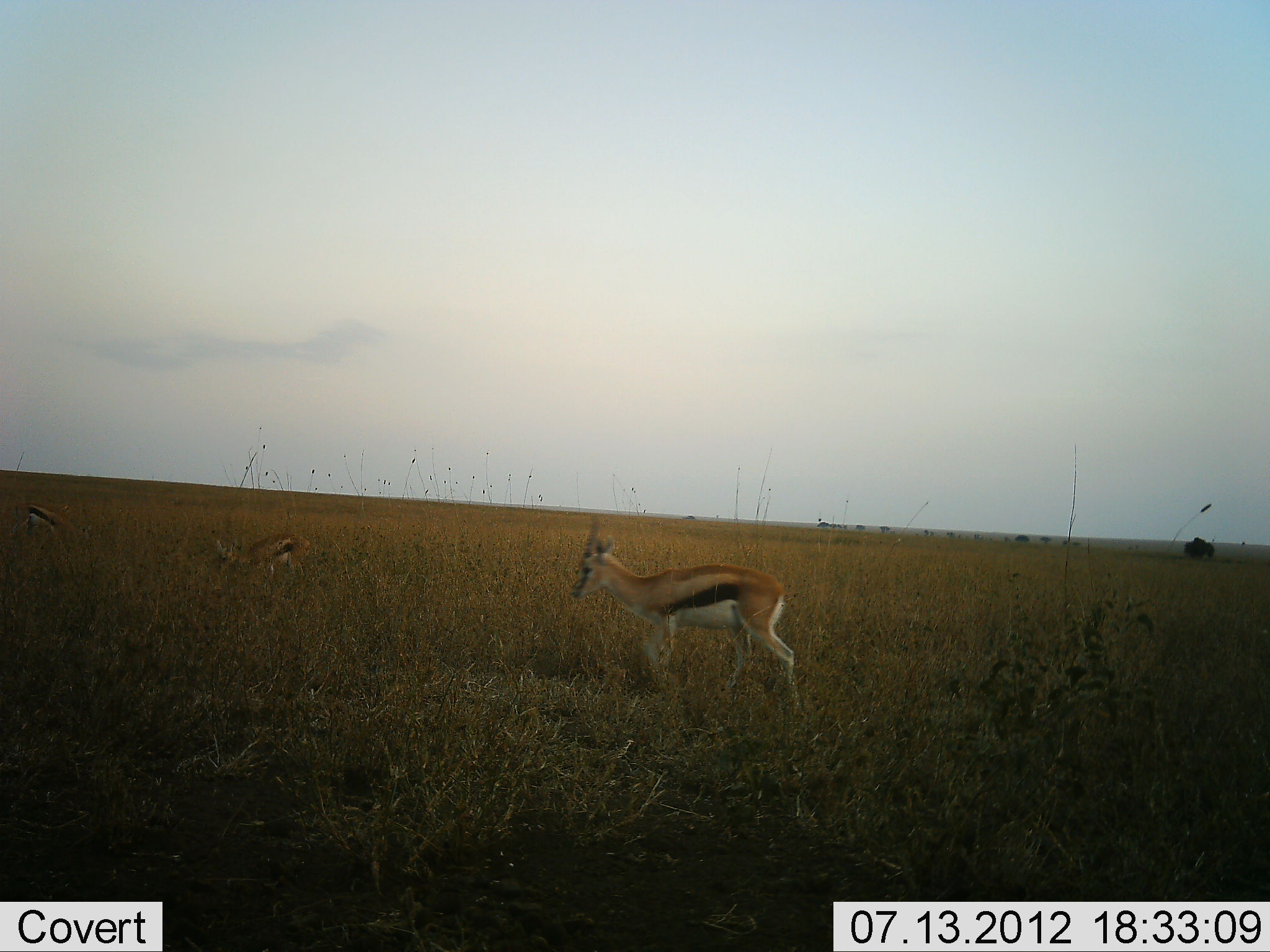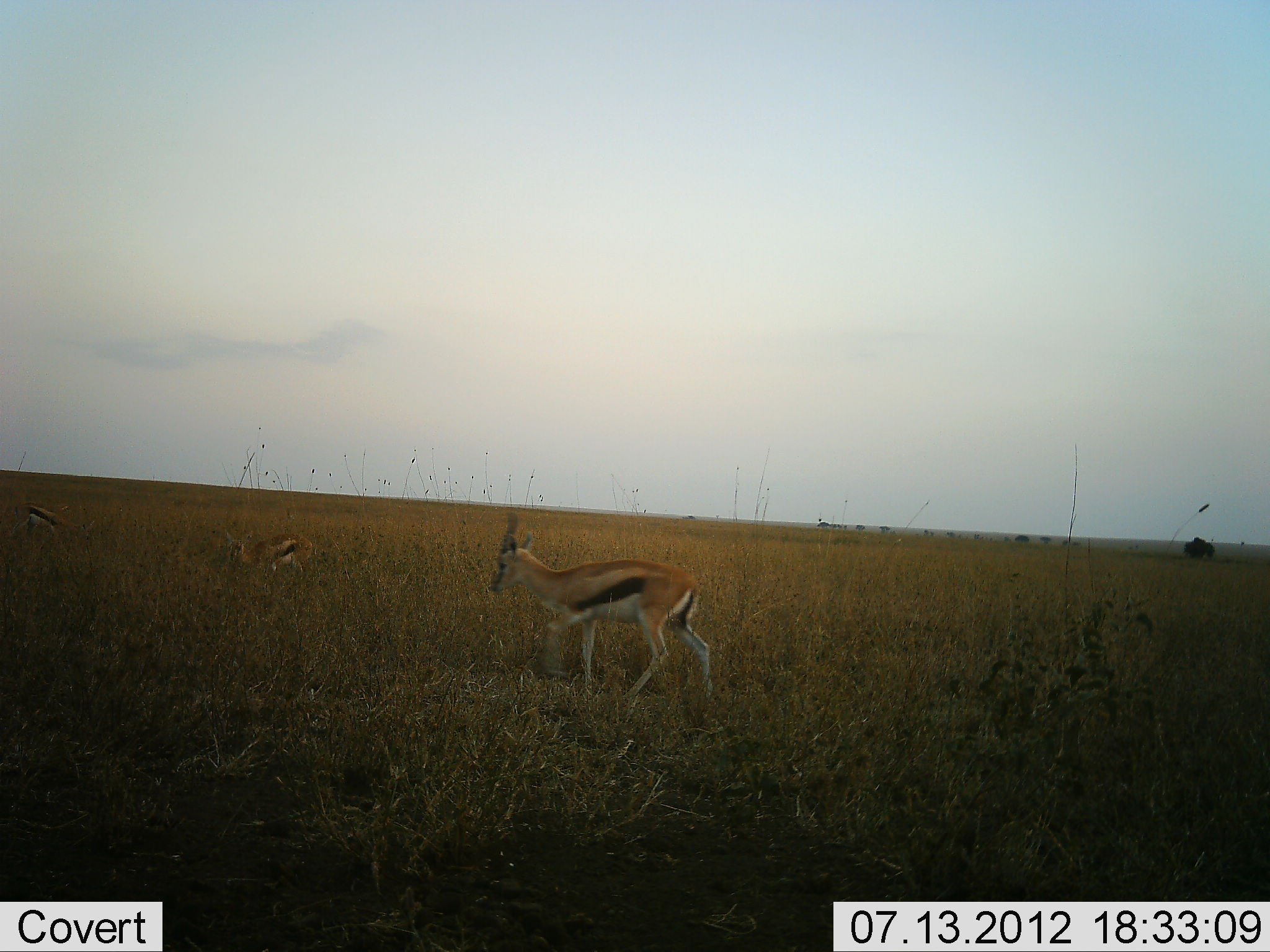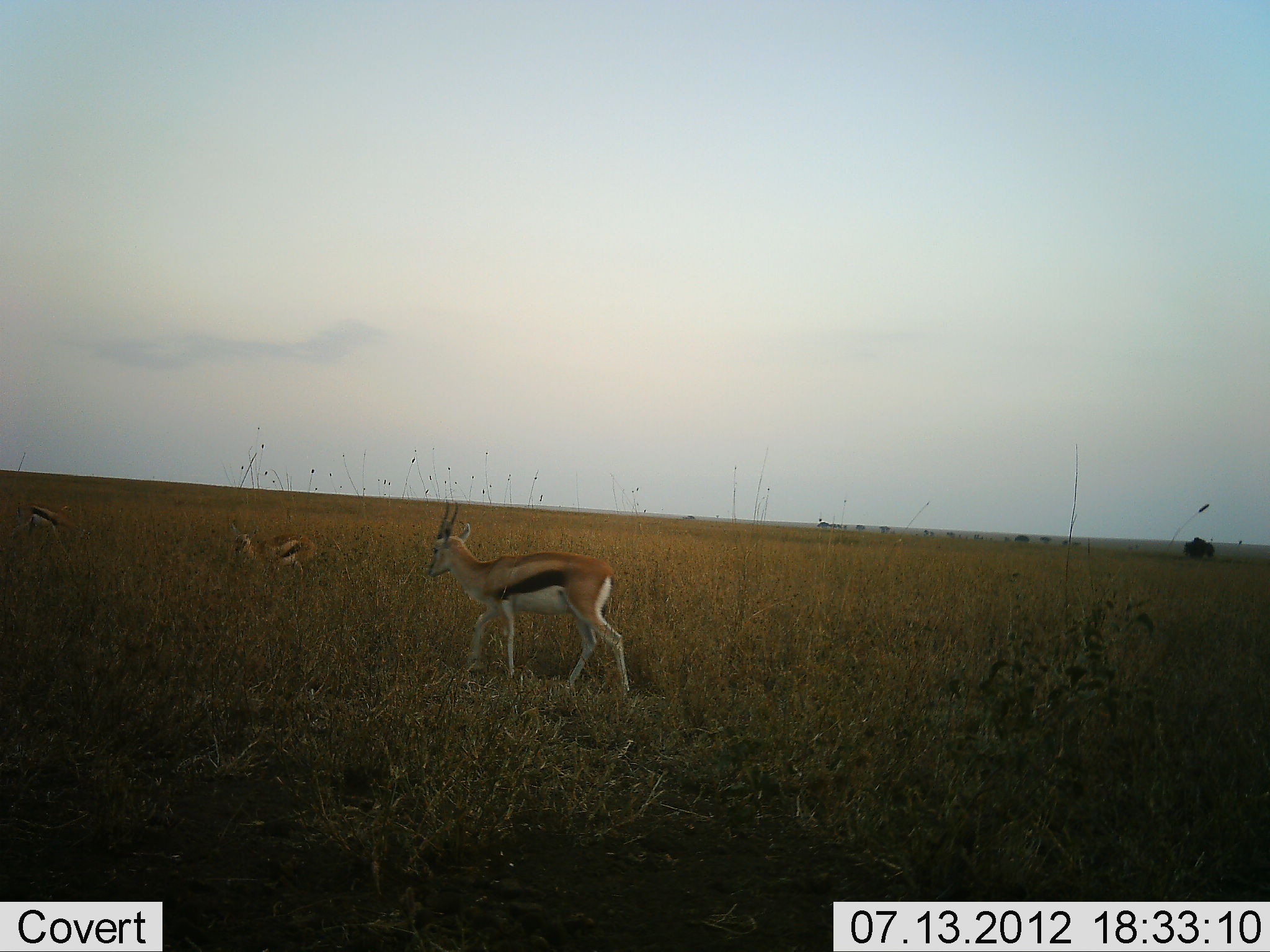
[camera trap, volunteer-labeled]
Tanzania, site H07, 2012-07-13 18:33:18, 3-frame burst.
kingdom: Animalia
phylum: Chordata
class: Mammalia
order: Artiodactyla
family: Bovidae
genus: Eudorcas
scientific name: Eudorcas thomsonii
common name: thomson's gazelle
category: gazellethomsons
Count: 3.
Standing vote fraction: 50%.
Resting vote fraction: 10%.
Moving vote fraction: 80%.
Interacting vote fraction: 0%.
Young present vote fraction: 0%.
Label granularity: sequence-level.